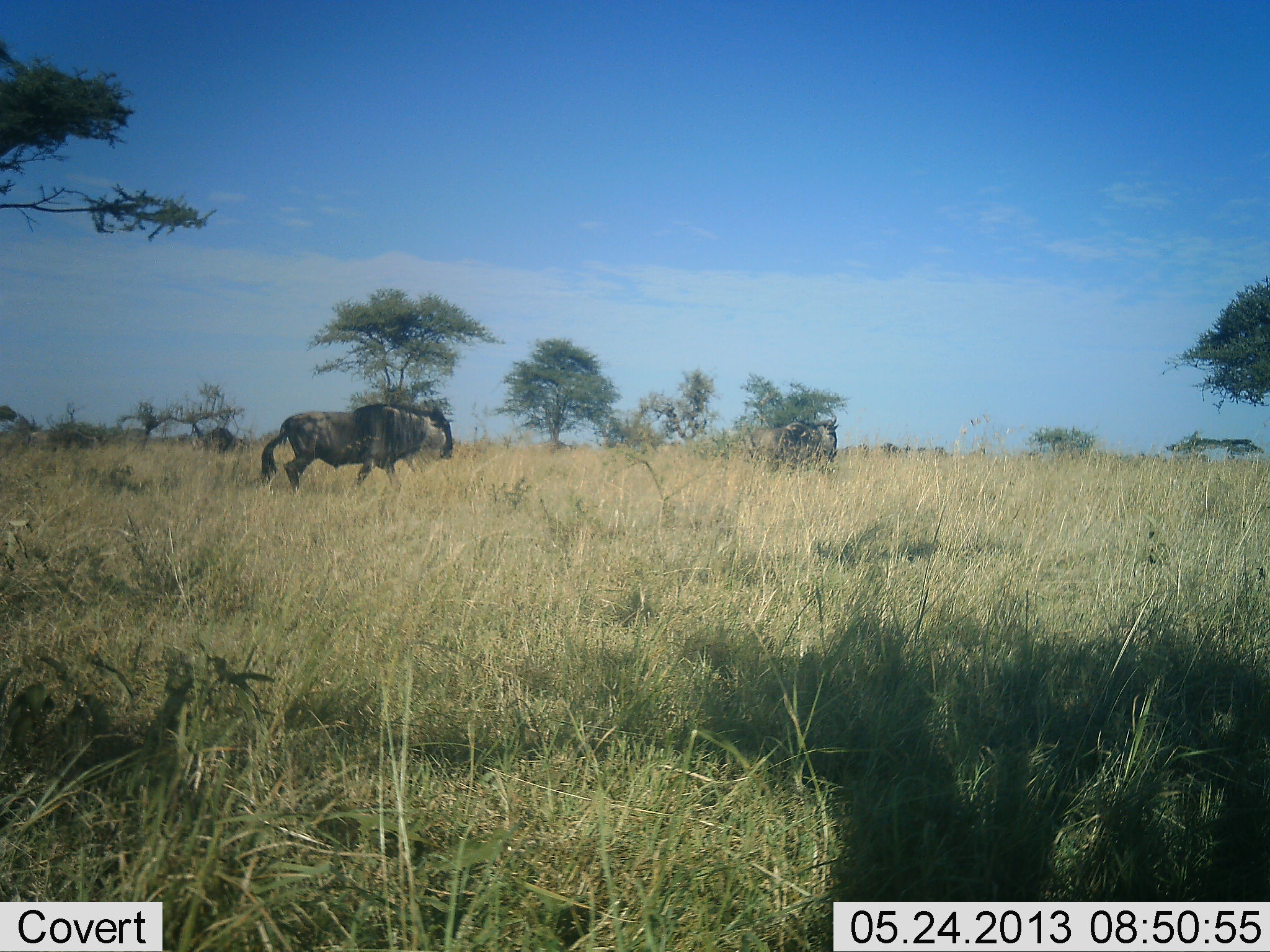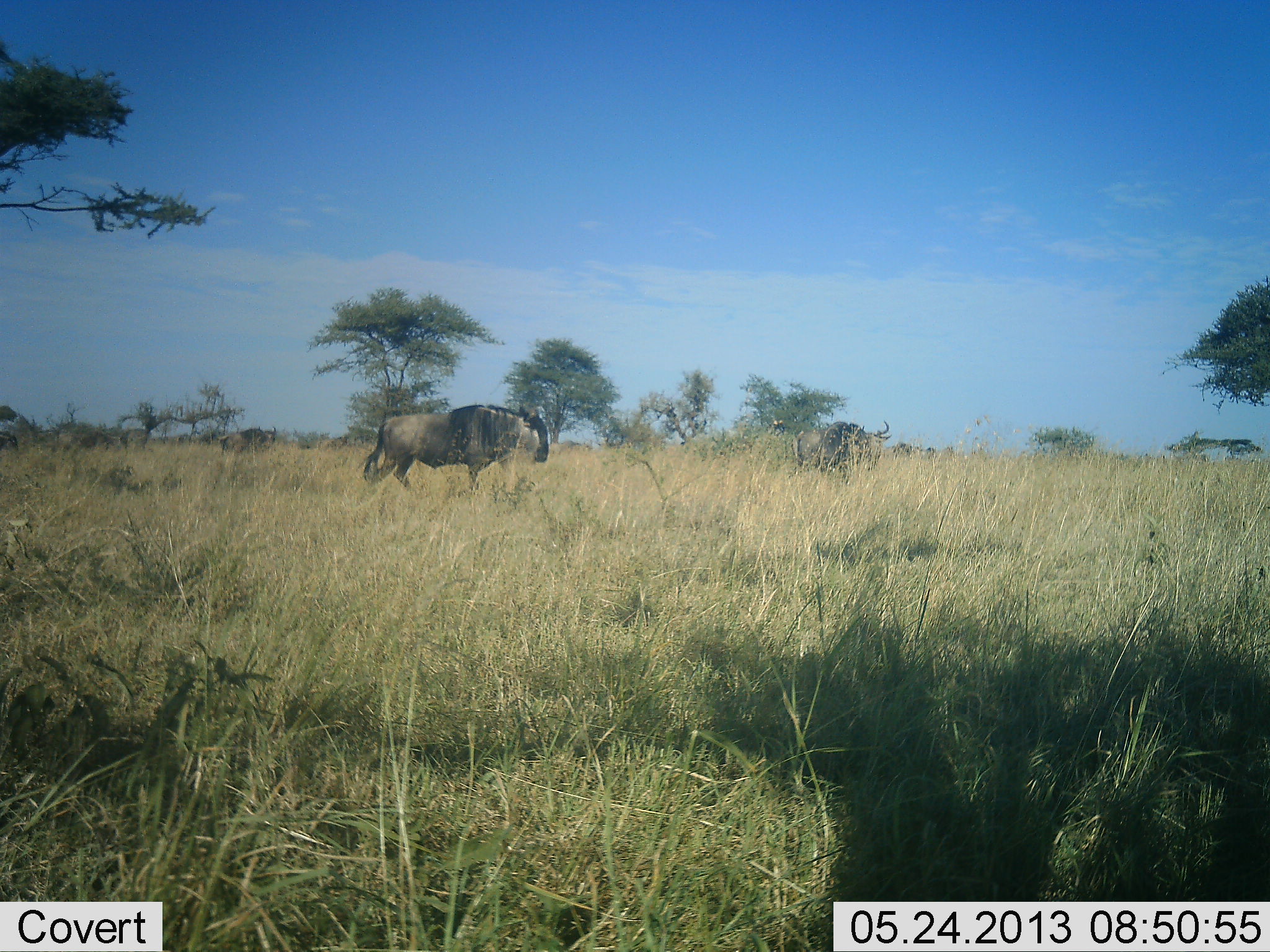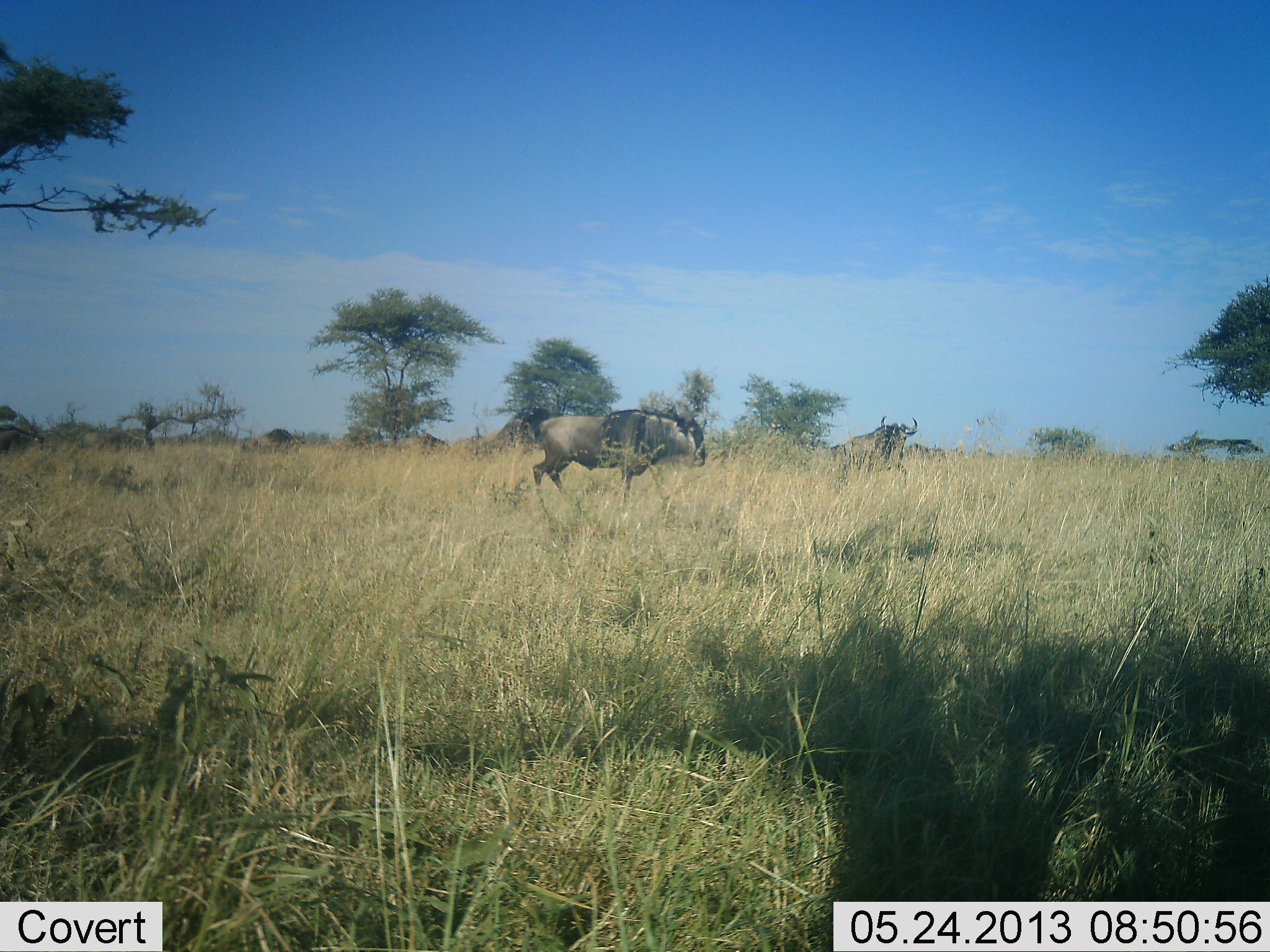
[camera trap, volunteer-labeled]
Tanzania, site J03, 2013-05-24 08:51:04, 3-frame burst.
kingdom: Animalia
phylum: Chordata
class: Mammalia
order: Artiodactyla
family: Bovidae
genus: Connochaetes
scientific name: Connochaetes taurinus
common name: blue wildebeest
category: wildebeest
Wildebeest (blue wildebeest) (Connochaetes taurinus), count 7. Behavior (volunteer vote fractions): standing 12%, resting 0%, moving 94%, interacting 0%. Young present (vote fraction): 0%. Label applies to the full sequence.